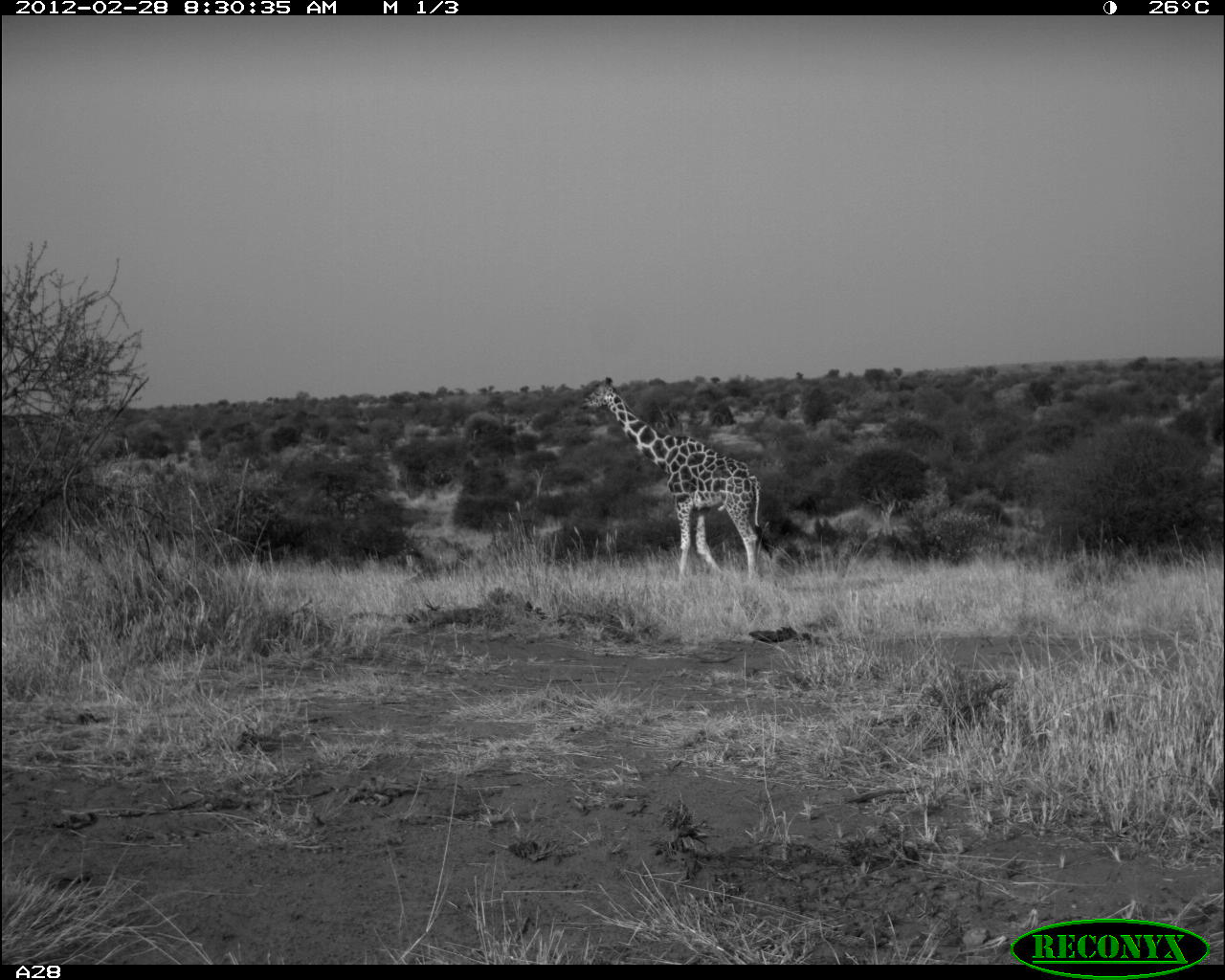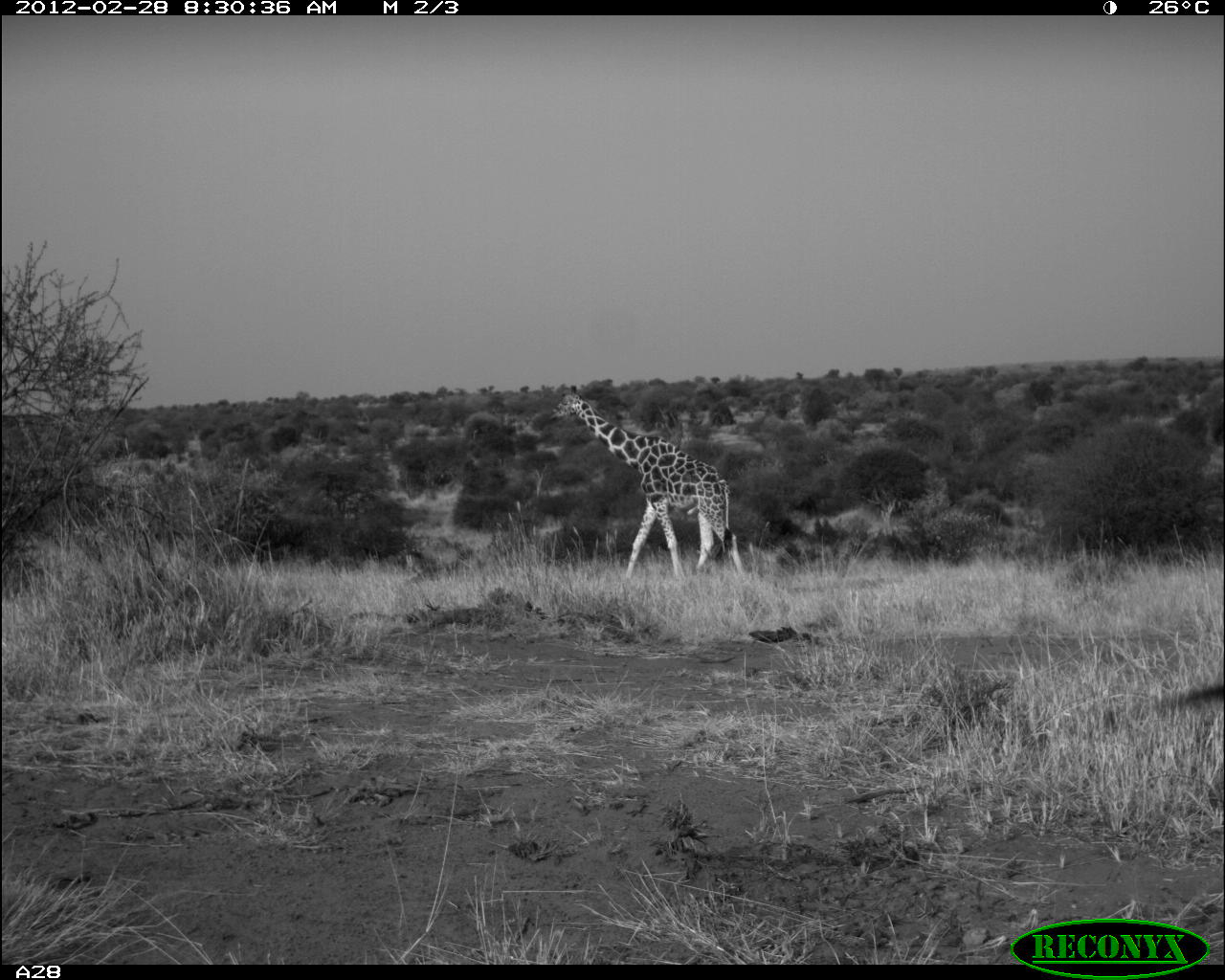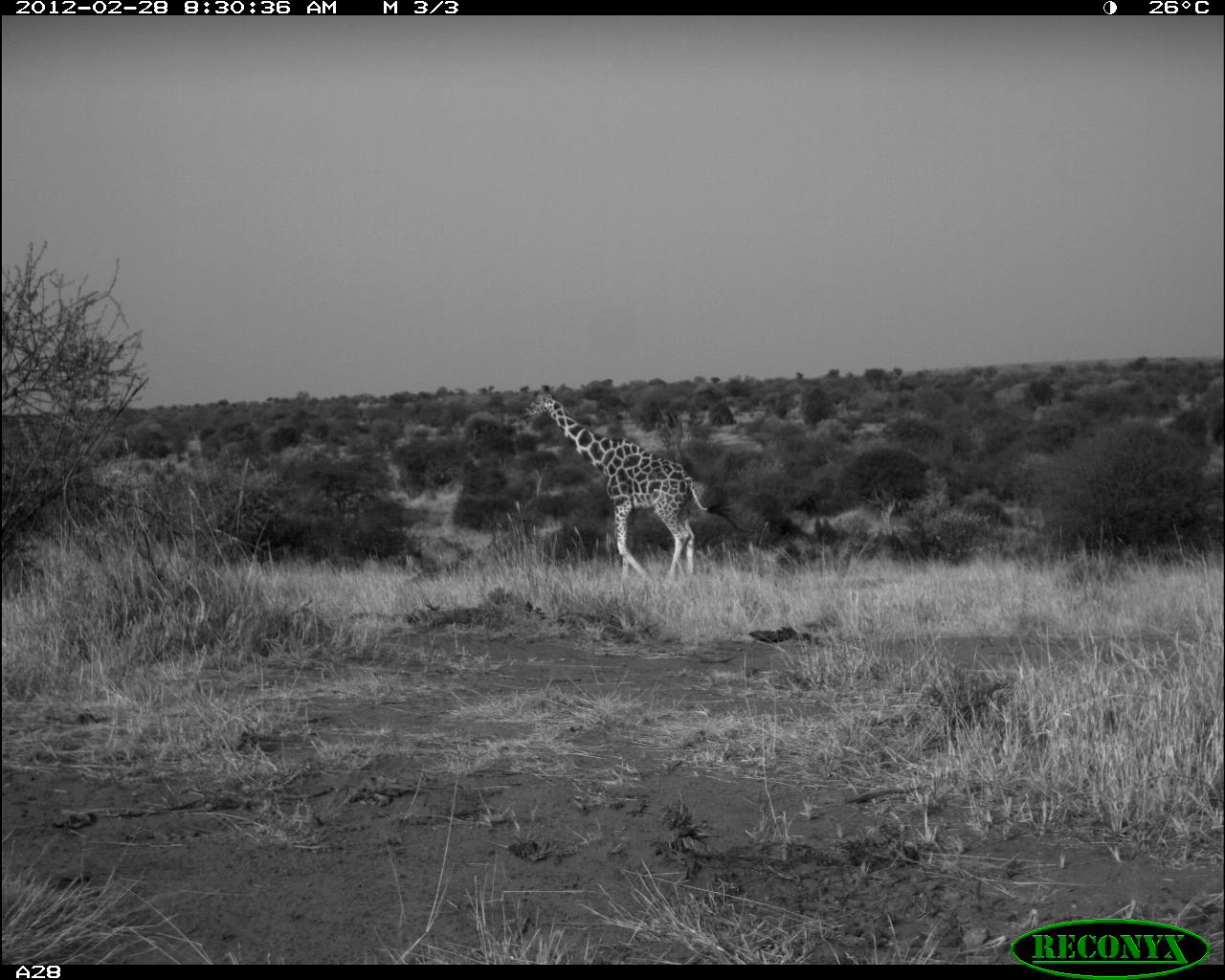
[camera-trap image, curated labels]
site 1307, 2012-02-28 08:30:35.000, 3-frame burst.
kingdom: Animalia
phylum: Chordata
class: Mammalia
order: Artiodactyla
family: Giraffidae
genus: Giraffa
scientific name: Giraffa camelopardalis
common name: giraffe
Giraffa camelopardalis (giraffe), count 1.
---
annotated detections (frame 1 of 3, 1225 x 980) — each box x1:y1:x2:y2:
giraffa camelopardalis: 579:376:772:585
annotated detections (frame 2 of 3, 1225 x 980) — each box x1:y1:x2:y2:
giraffa camelopardalis: 546:383:744:580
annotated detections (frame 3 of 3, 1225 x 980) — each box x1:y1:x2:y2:
giraffa camelopardalis: 519:384:739:588